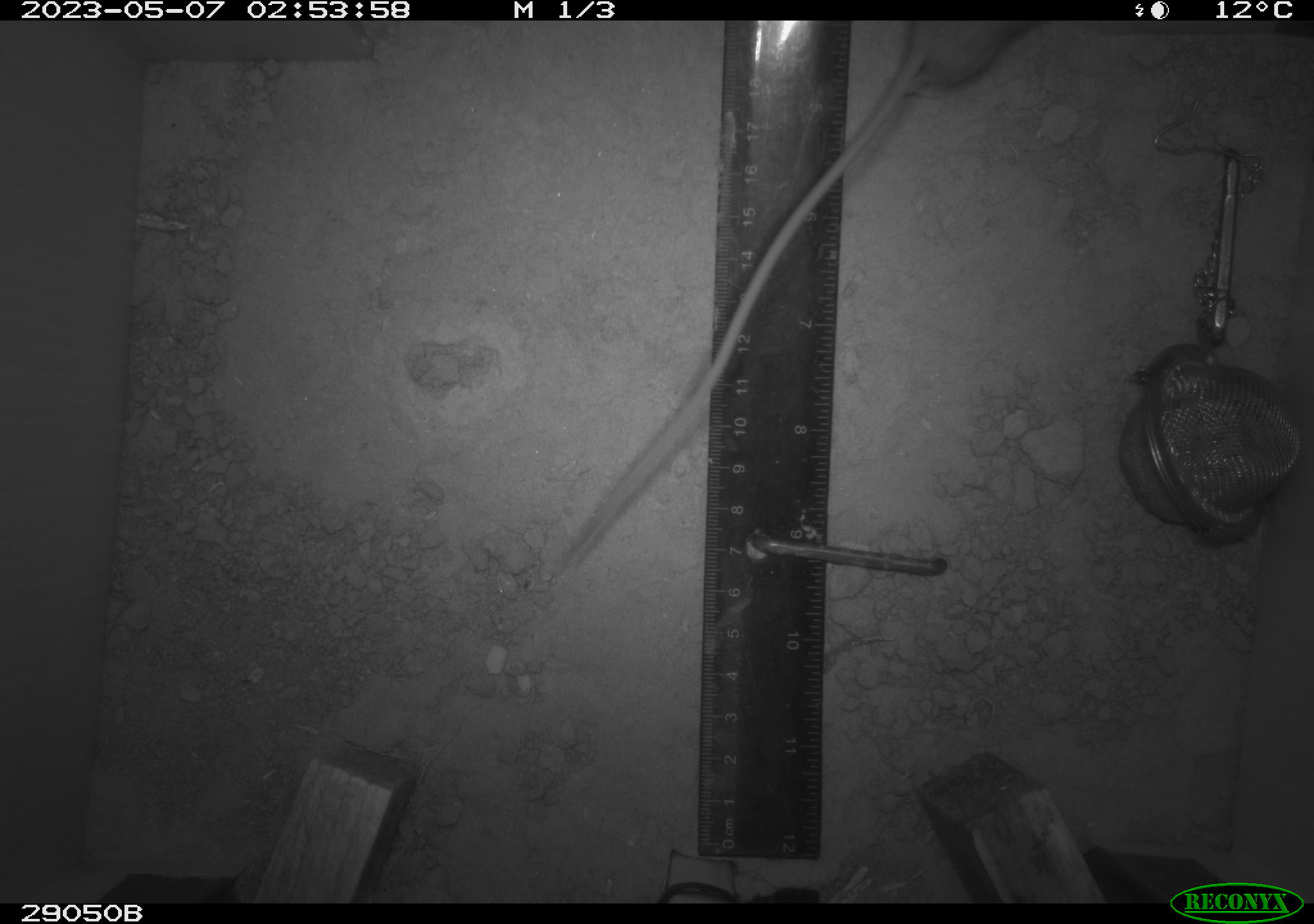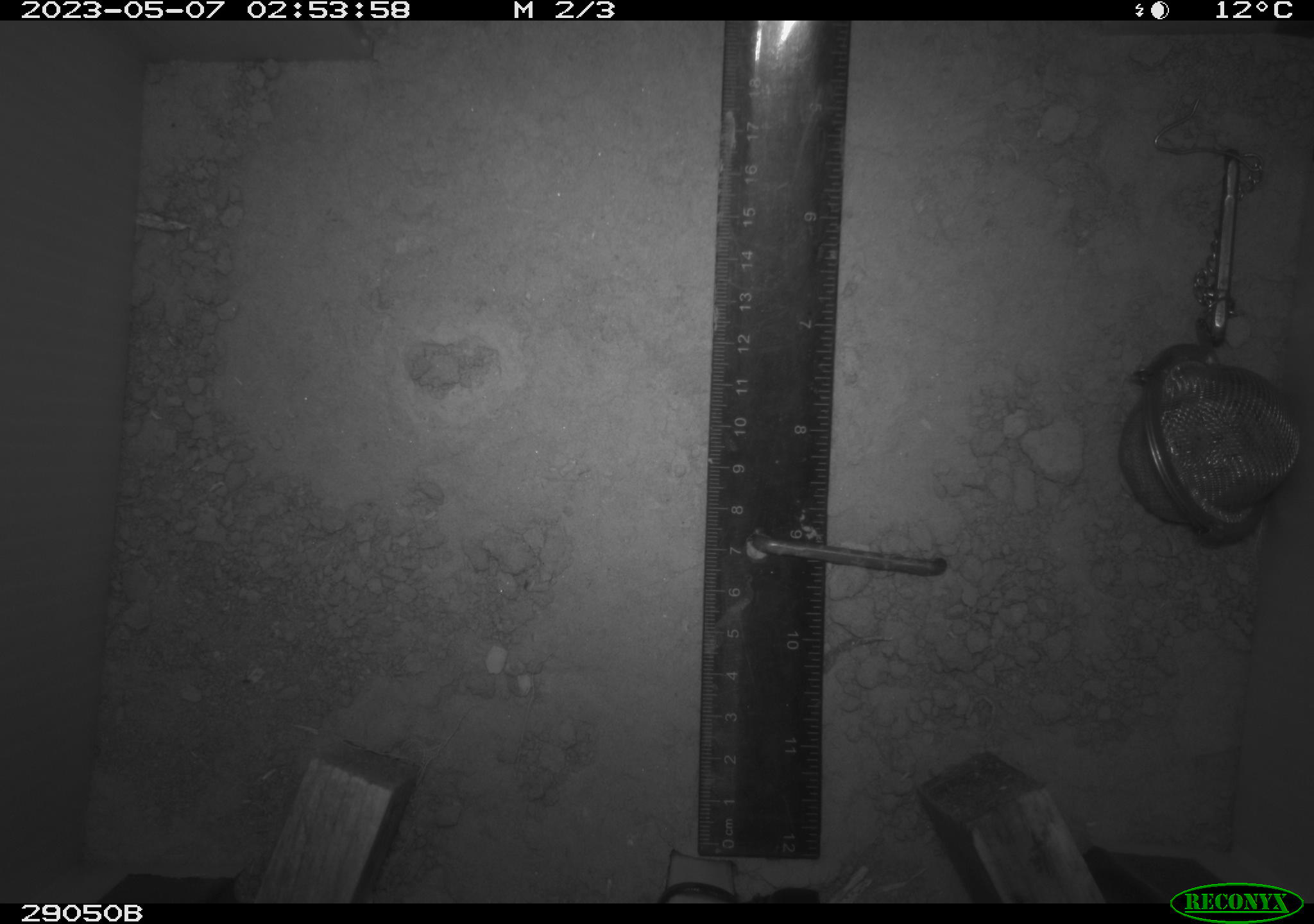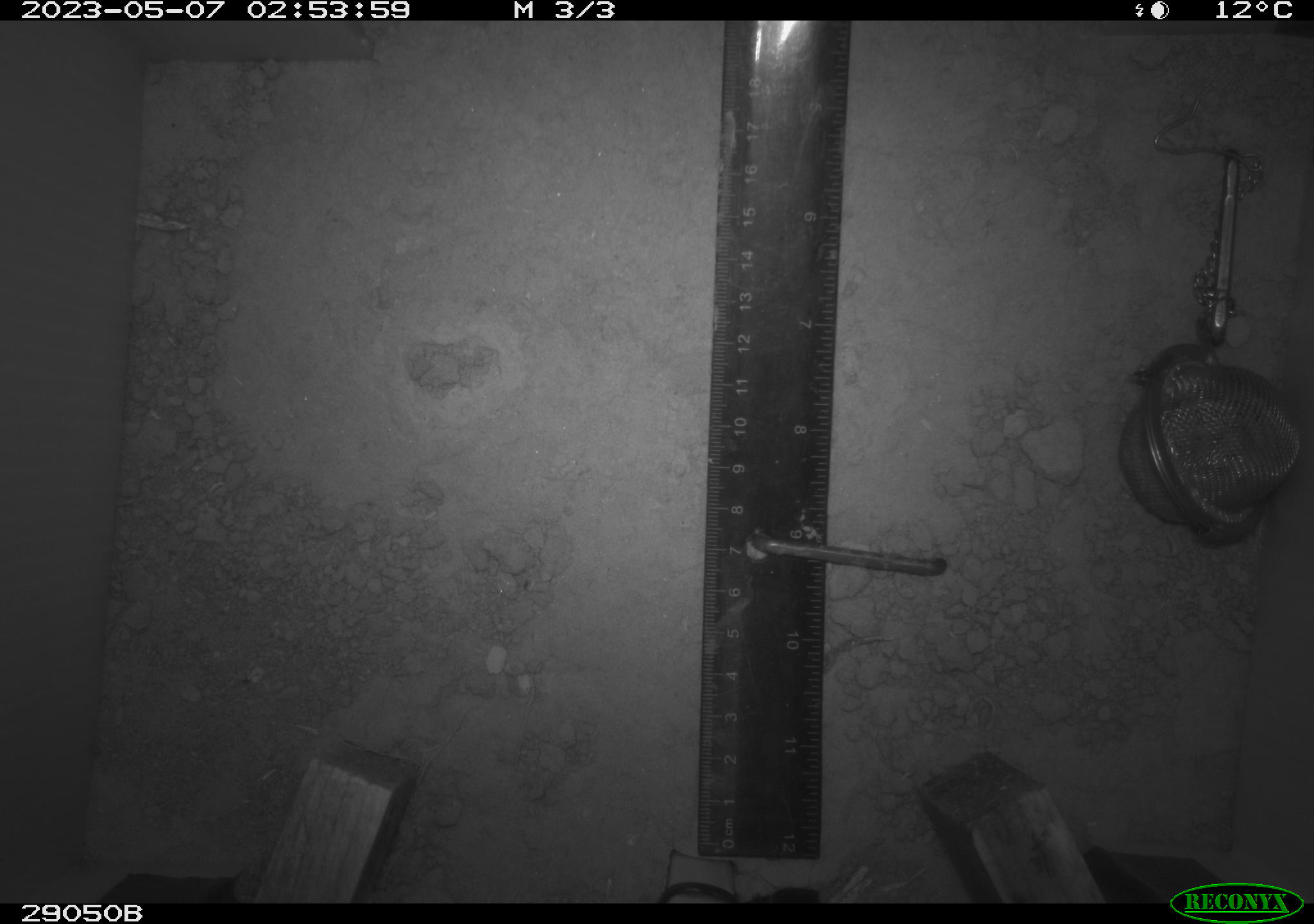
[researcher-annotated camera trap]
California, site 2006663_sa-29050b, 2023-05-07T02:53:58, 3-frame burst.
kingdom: Animalia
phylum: Chordata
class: Mammalia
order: Rodentia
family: Cricetidae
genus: Peromyscus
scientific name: Peromyscus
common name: deer mice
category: peromyscus species